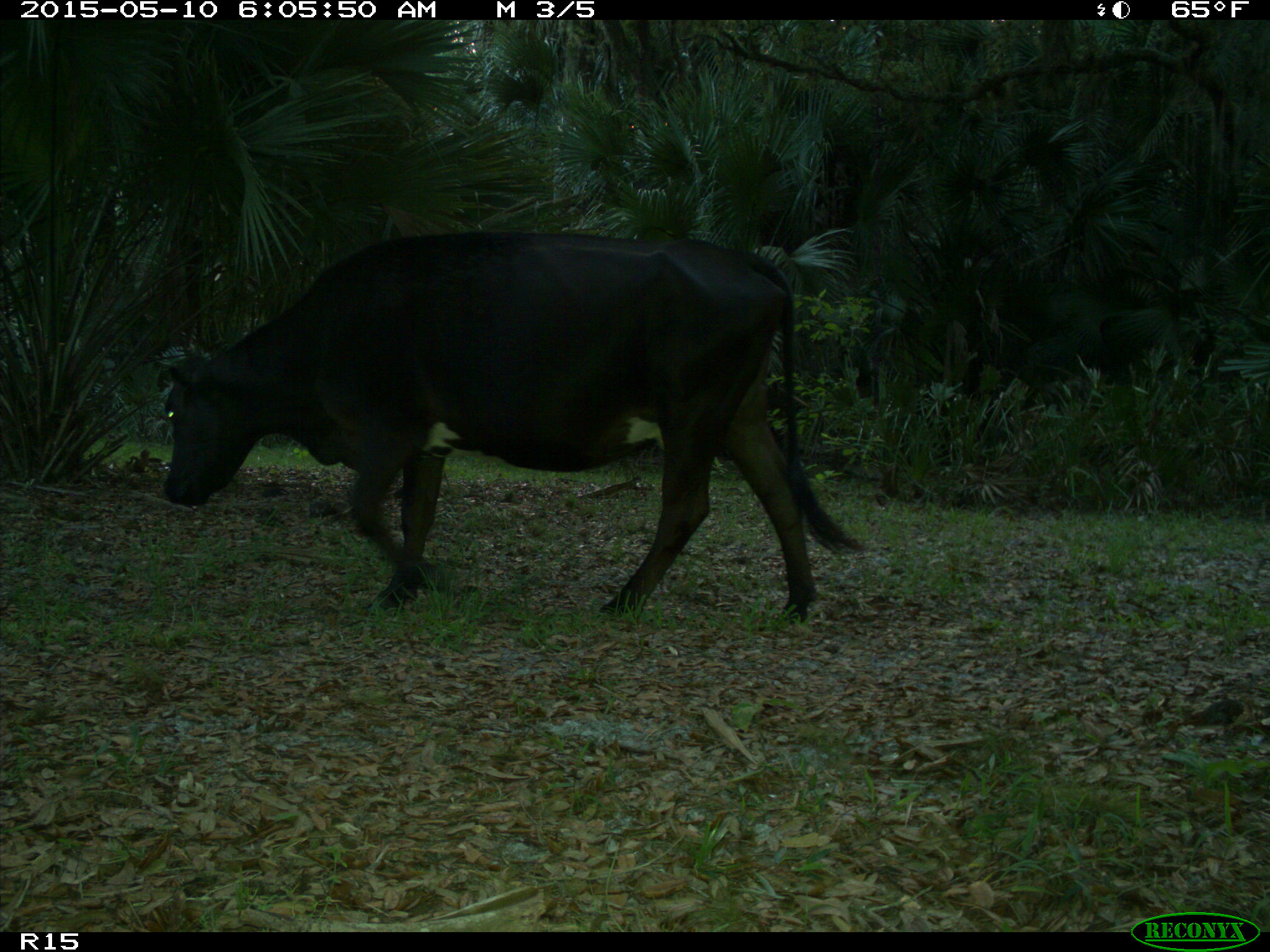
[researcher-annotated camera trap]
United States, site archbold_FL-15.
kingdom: Animalia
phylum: Chordata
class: Mammalia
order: Artiodactyla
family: Bovidae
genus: Bos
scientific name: Bos taurus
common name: domestic cow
Bos taurus (domestic cow).